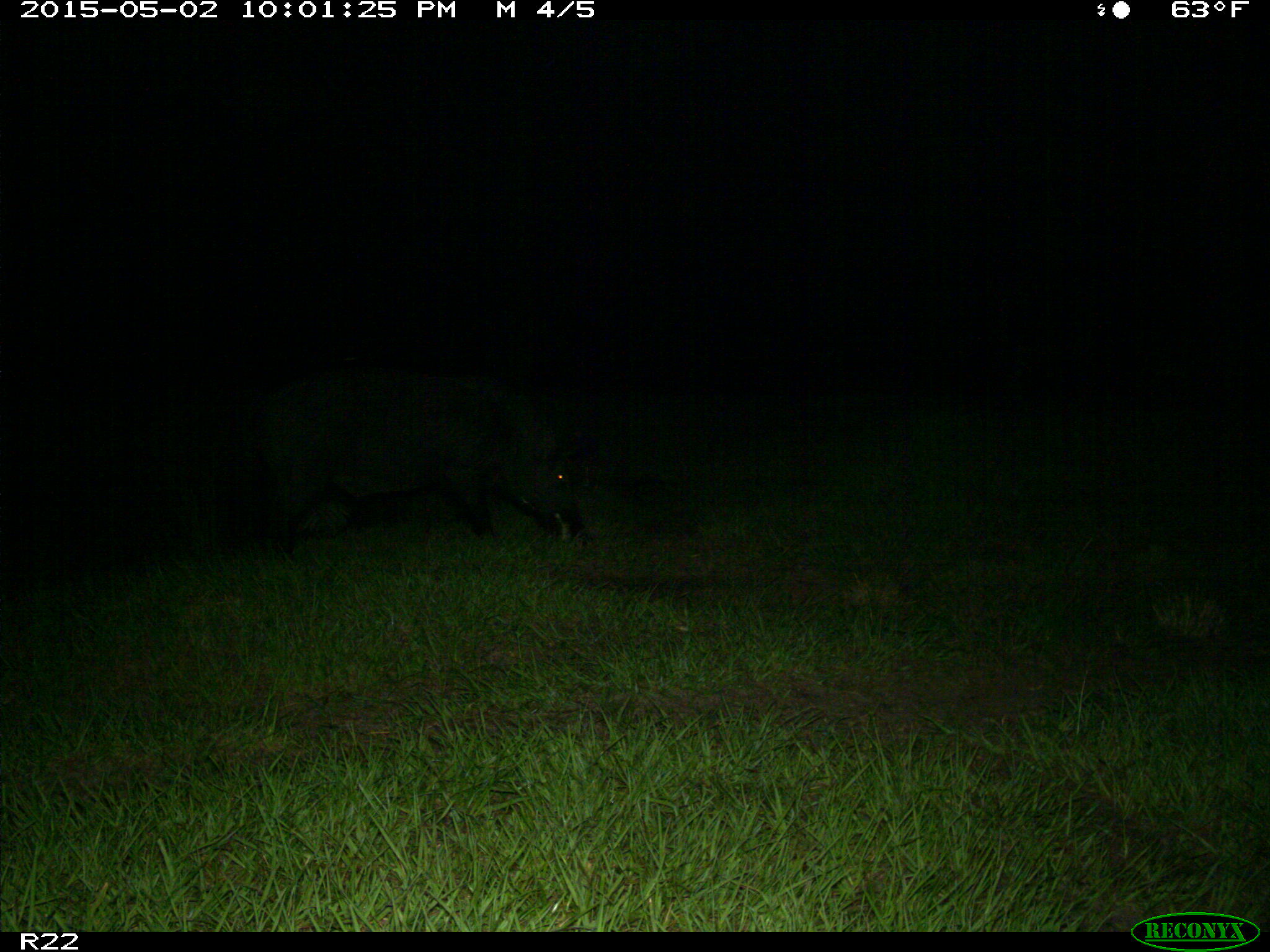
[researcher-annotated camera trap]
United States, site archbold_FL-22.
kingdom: Animalia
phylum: Chordata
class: Mammalia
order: Artiodactyla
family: Suidae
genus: Sus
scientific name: Sus scrofa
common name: wild boar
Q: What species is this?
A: Sus scrofa (wild boar).